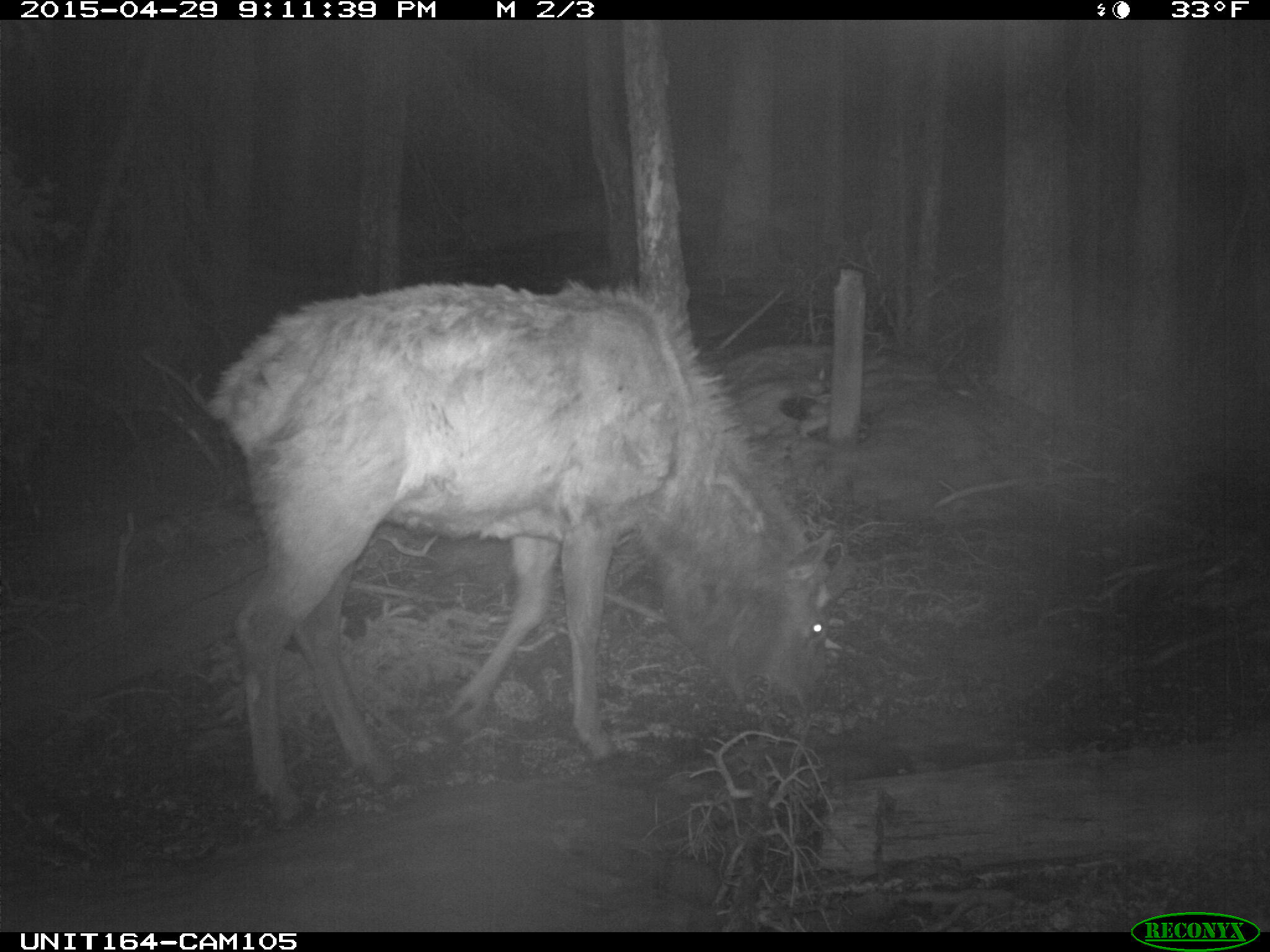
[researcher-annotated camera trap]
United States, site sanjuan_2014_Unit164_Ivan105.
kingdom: Animalia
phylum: Chordata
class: Mammalia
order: Artiodactyla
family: Cervidae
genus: Cervus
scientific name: Cervus elaphus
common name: red deer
Cervus elaphus (red deer).